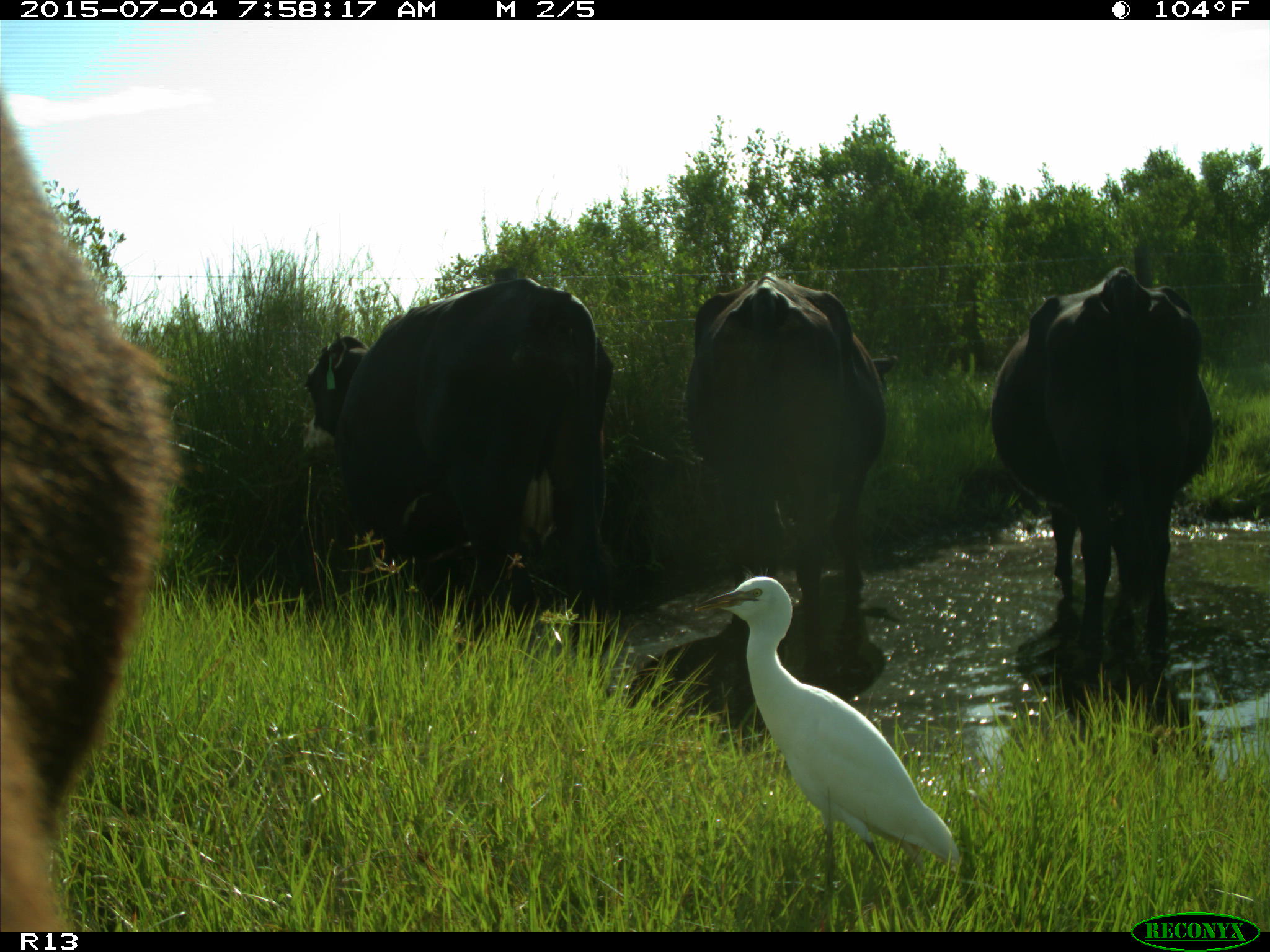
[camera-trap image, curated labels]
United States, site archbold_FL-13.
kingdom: Animalia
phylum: Chordata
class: Mammalia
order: Artiodactyla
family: Bovidae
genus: Bos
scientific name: Bos taurus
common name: domestic cow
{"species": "Bos taurus (domestic cow)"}